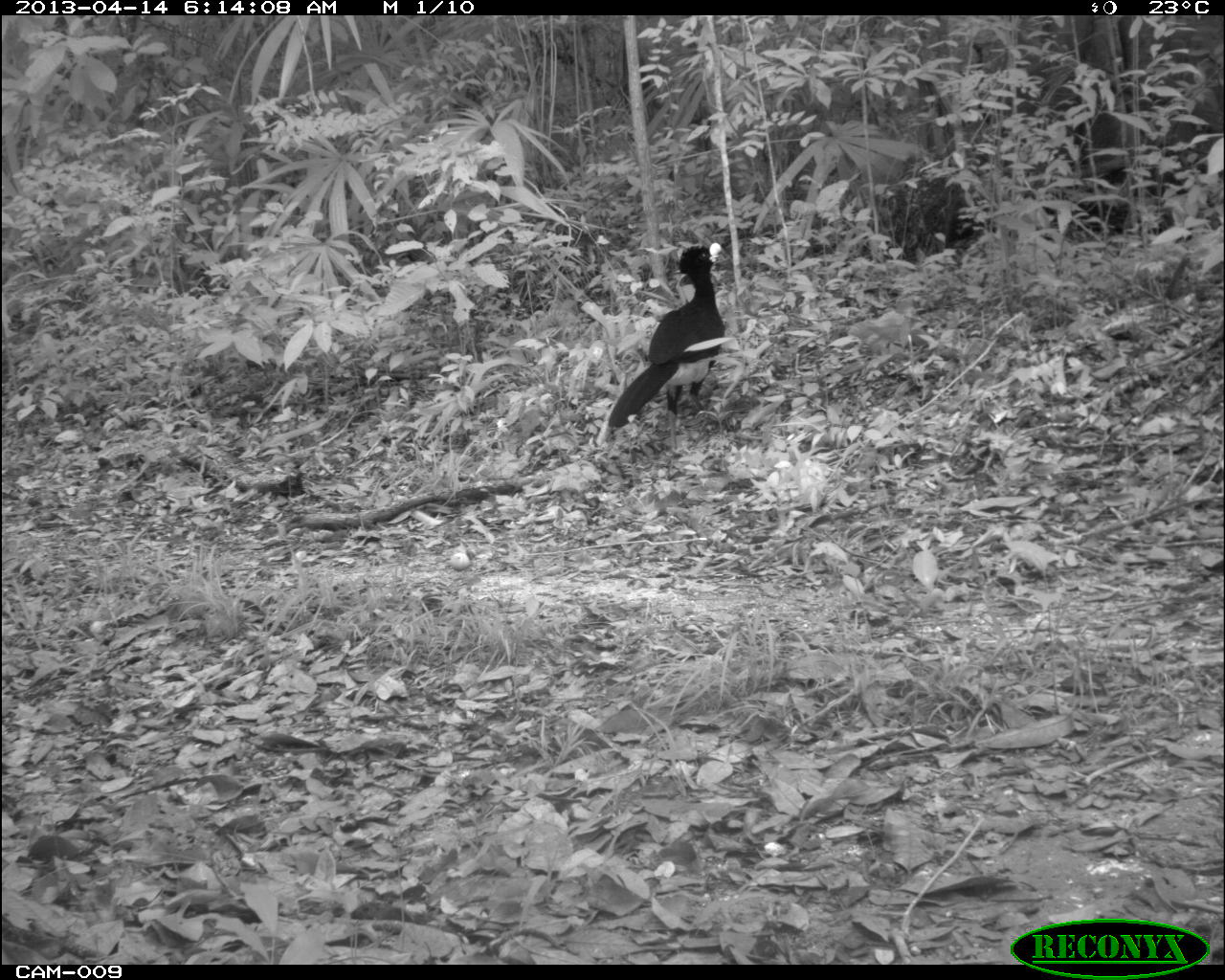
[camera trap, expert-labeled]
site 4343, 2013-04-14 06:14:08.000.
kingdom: Animalia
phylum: Chordata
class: Aves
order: Galliformes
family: Cracidae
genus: Crax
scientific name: Crax rubra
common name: great curassow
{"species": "Crax rubra (great curassow)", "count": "1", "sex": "male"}